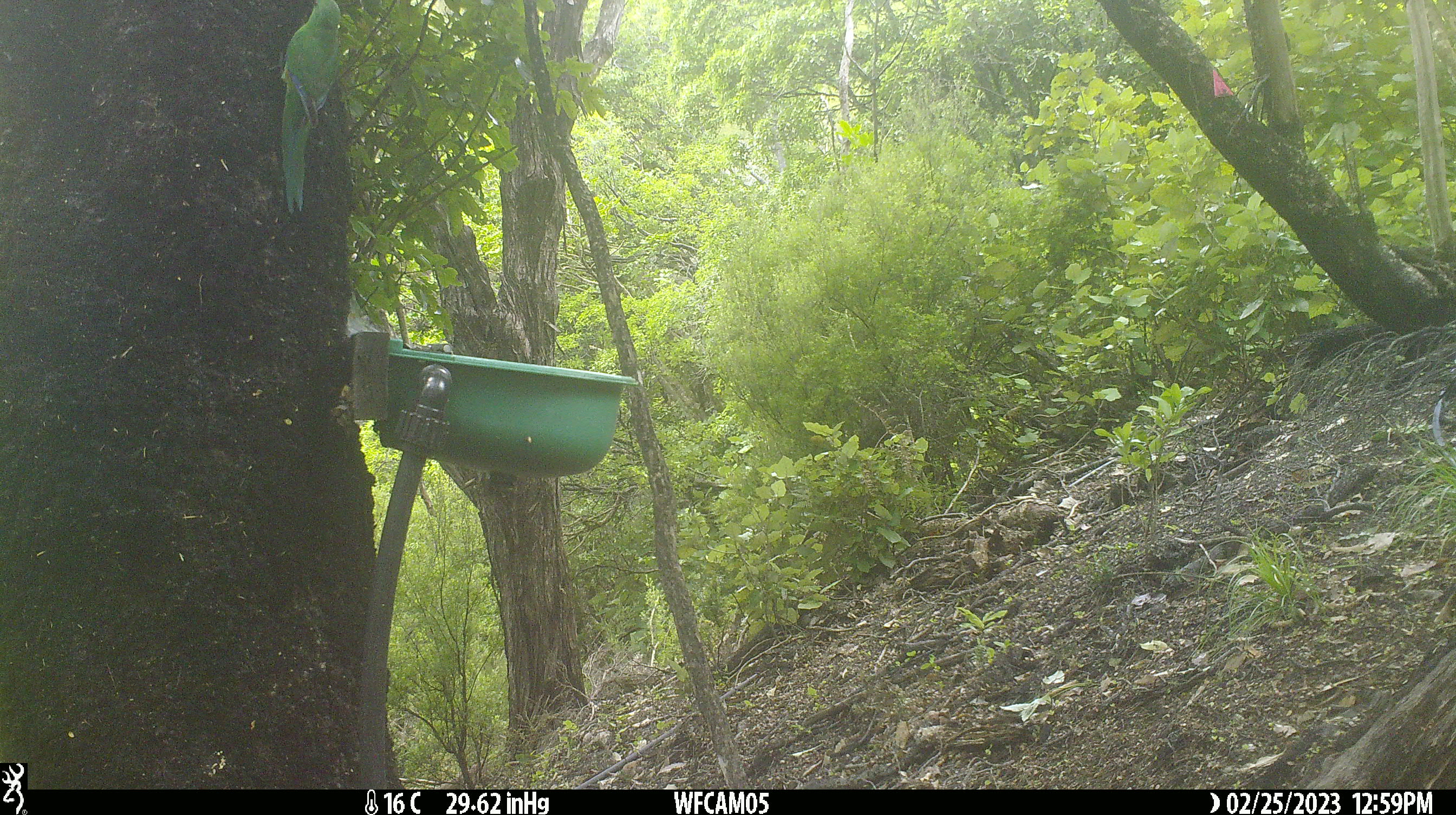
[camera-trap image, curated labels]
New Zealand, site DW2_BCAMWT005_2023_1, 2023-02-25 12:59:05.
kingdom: Animalia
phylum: Chordata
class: Aves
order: Psittaciformes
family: Psittaculidae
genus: Cyanoramphus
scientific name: Cyanoramphus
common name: parakeet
Parakeet (Cyanoramphus).